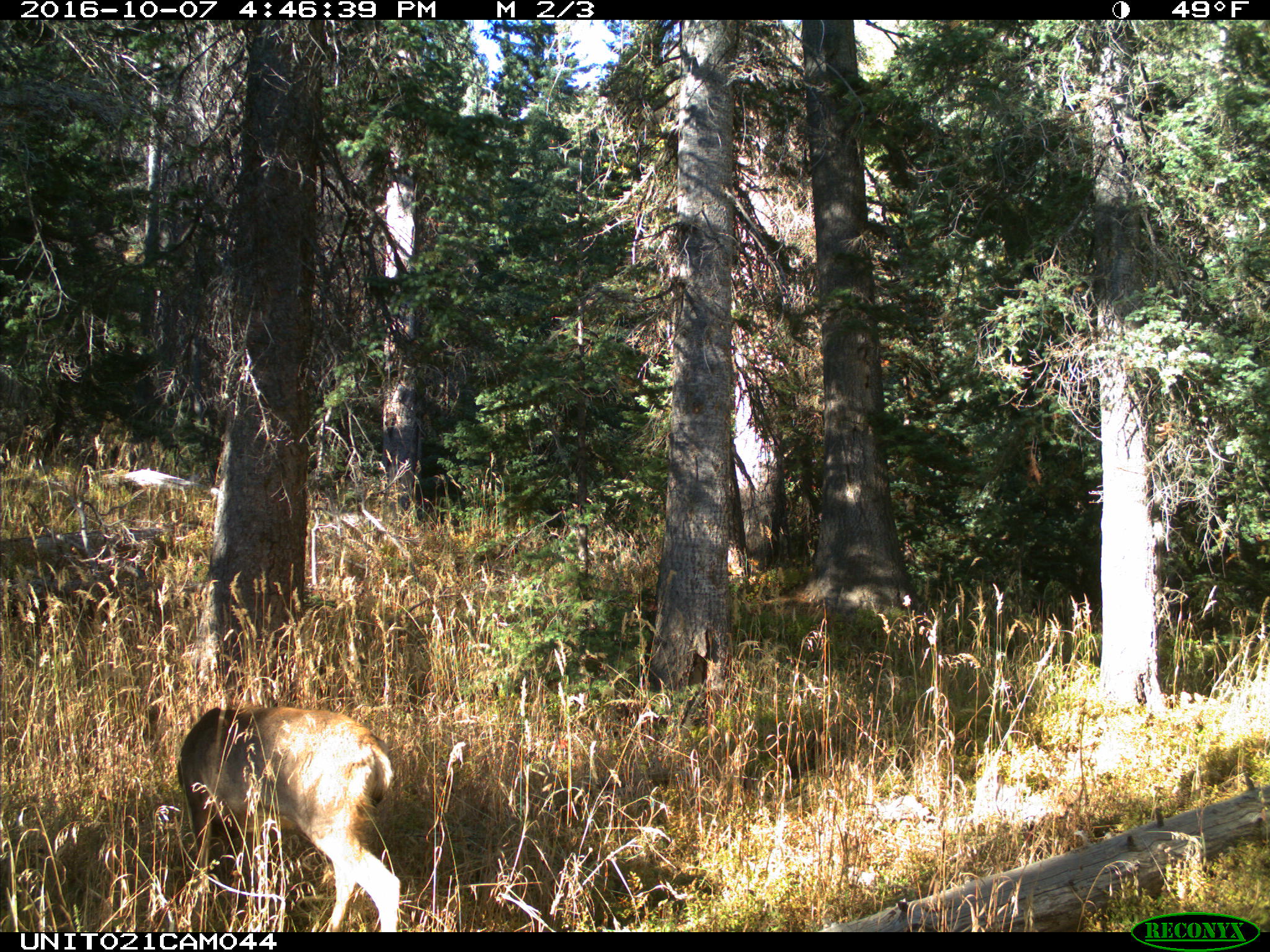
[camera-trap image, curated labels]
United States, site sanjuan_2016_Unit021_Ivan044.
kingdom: Animalia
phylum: Chordata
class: Mammalia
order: Artiodactyla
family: Cervidae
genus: Odocoileus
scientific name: Odocoileus hemionus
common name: mule deer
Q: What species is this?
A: Odocoileus hemionus (mule deer).